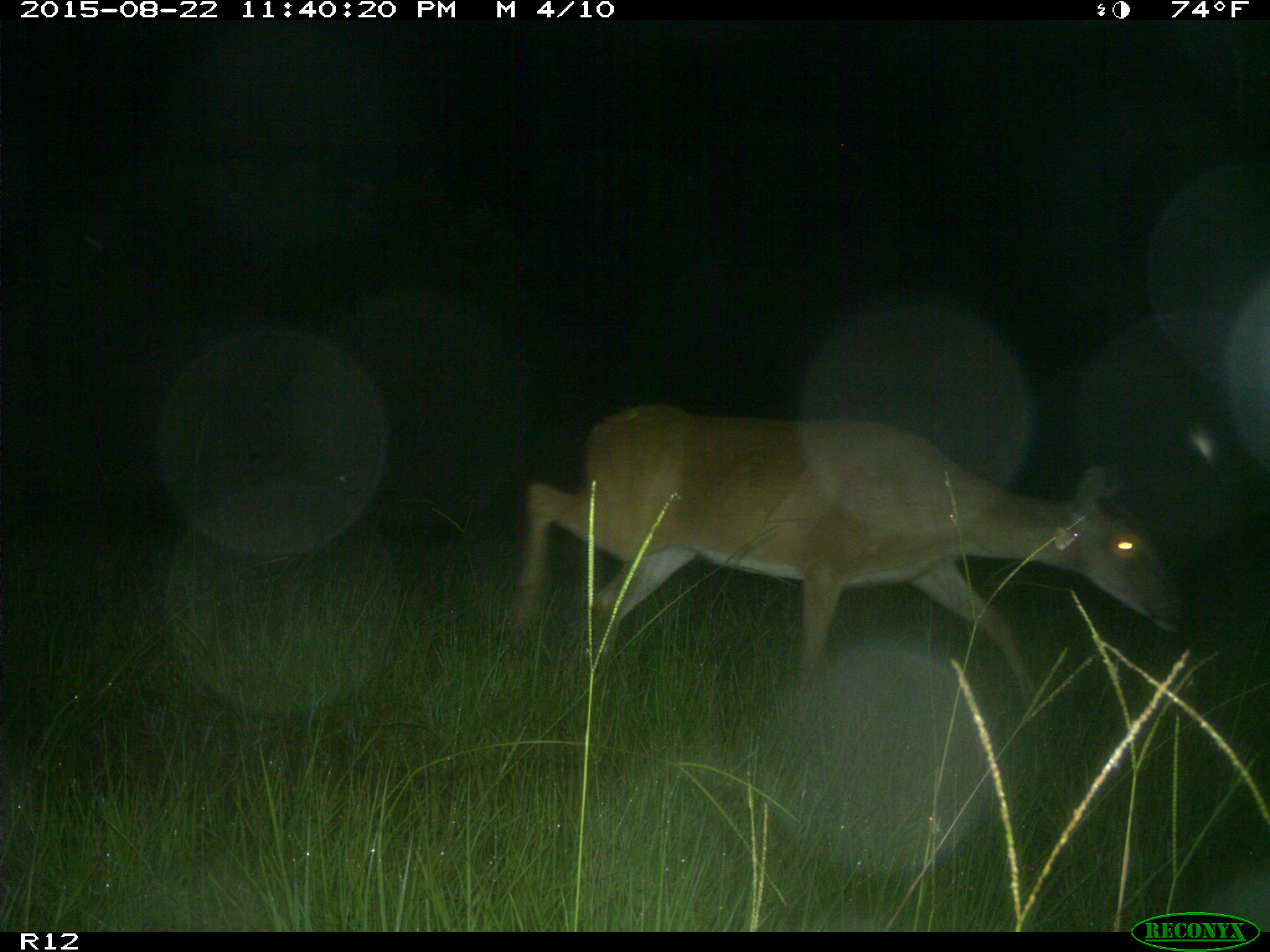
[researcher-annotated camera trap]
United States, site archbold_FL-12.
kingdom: Animalia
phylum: Chordata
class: Mammalia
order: Artiodactyla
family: Cervidae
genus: Odocoileus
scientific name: Odocoileus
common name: deer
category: unidentified deer